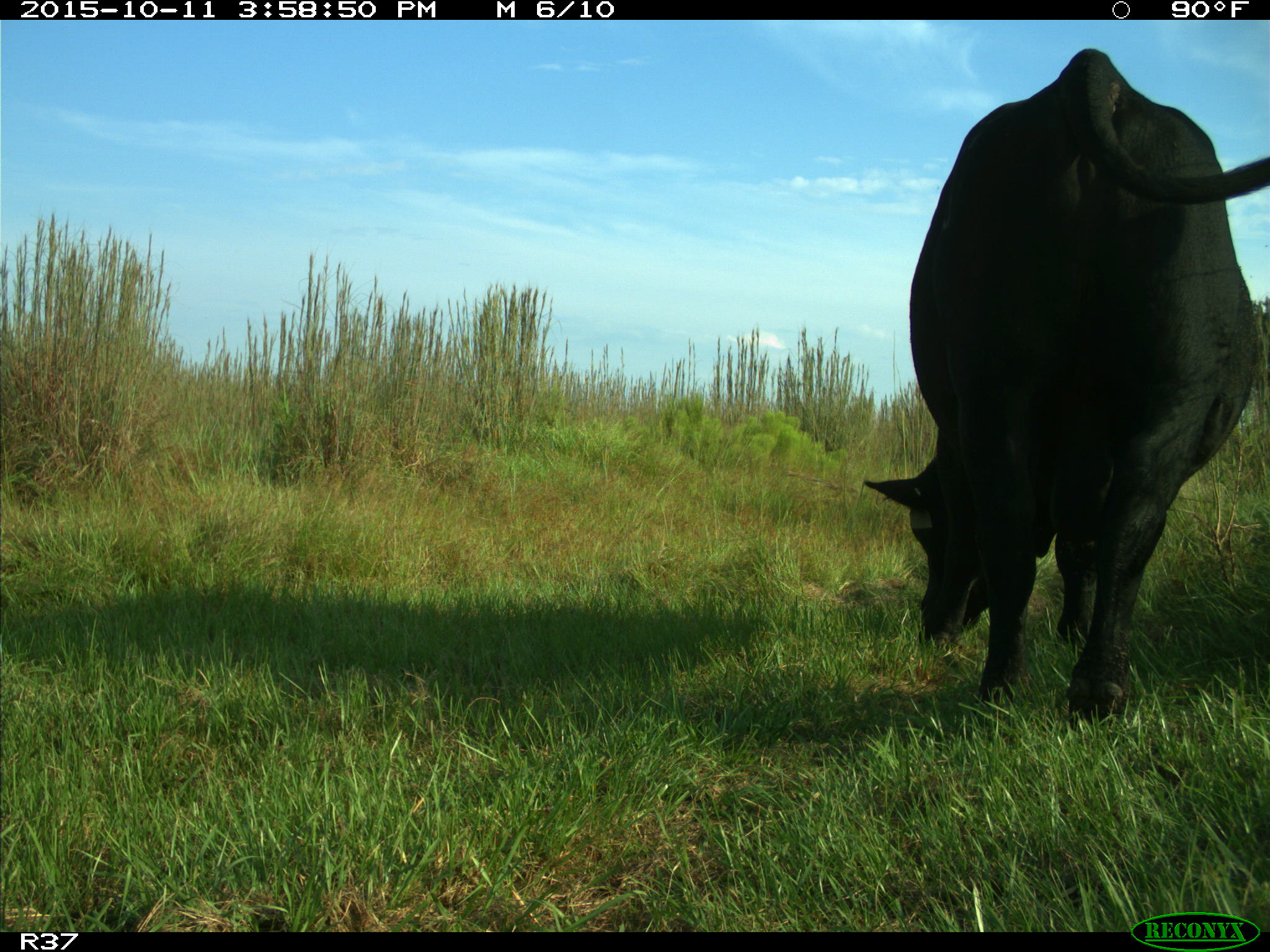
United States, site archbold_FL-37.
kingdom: Animalia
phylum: Chordata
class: Mammalia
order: Artiodactyla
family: Bovidae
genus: Bos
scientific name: Bos taurus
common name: domestic cow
Bos taurus (domestic cow).